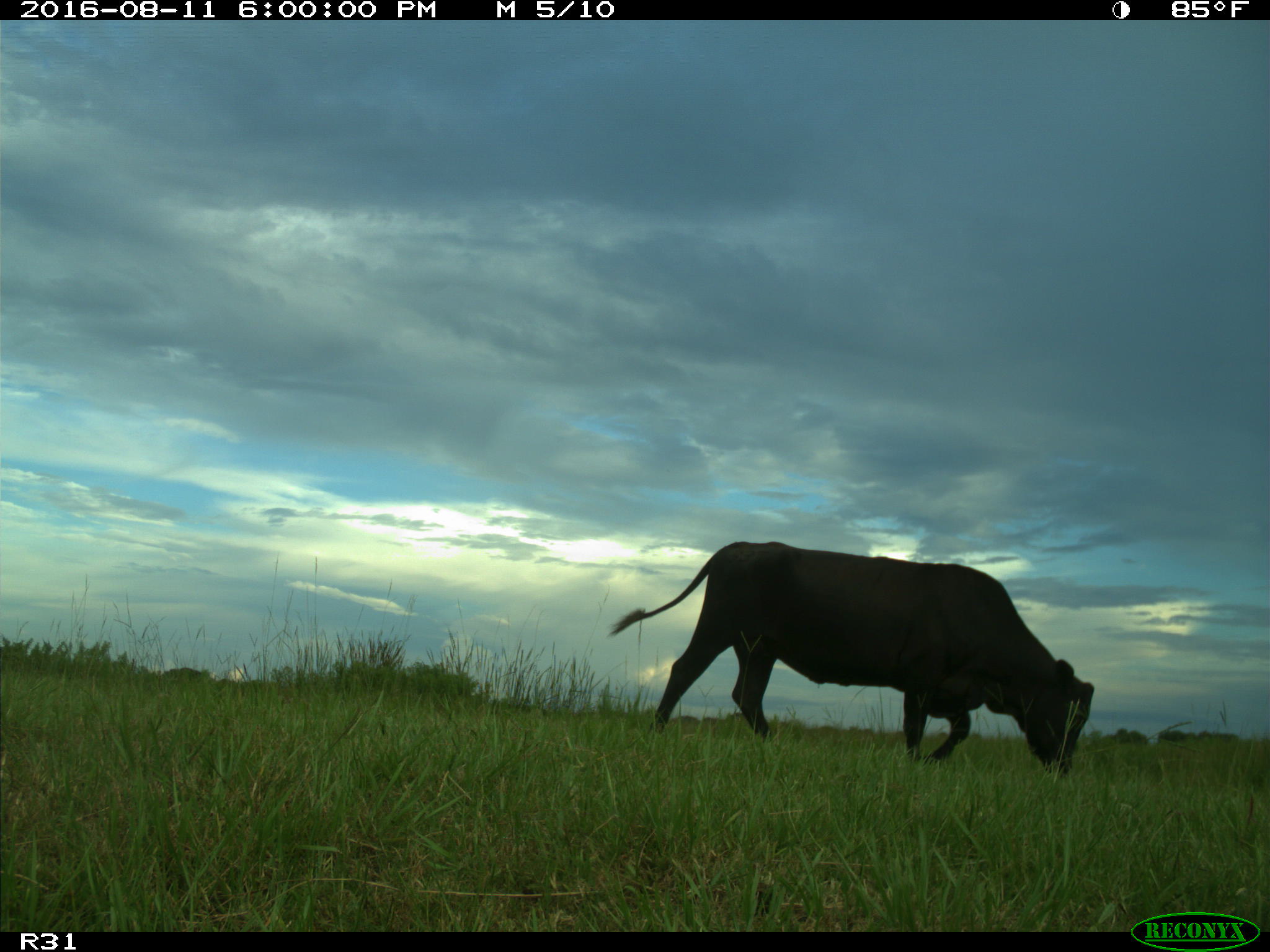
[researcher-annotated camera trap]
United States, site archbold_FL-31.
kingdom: Animalia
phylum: Chordata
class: Mammalia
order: Artiodactyla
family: Bovidae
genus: Bos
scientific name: Bos taurus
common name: domestic cow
Bos taurus (domestic cow).